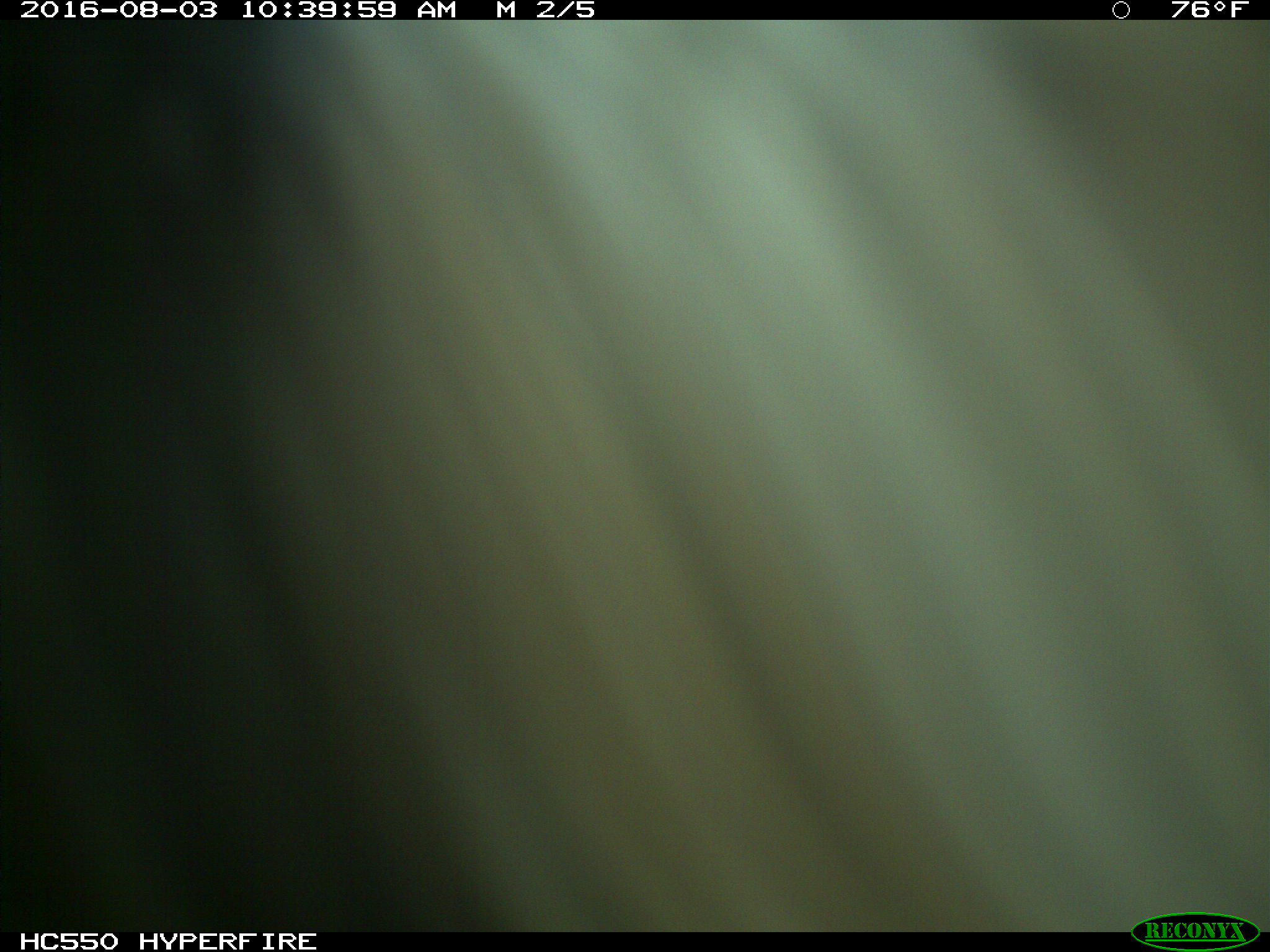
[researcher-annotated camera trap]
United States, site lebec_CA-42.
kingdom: Animalia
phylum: Chordata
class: Mammalia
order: Carnivora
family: Ursidae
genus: Ursus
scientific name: Ursus americanus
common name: american black bear